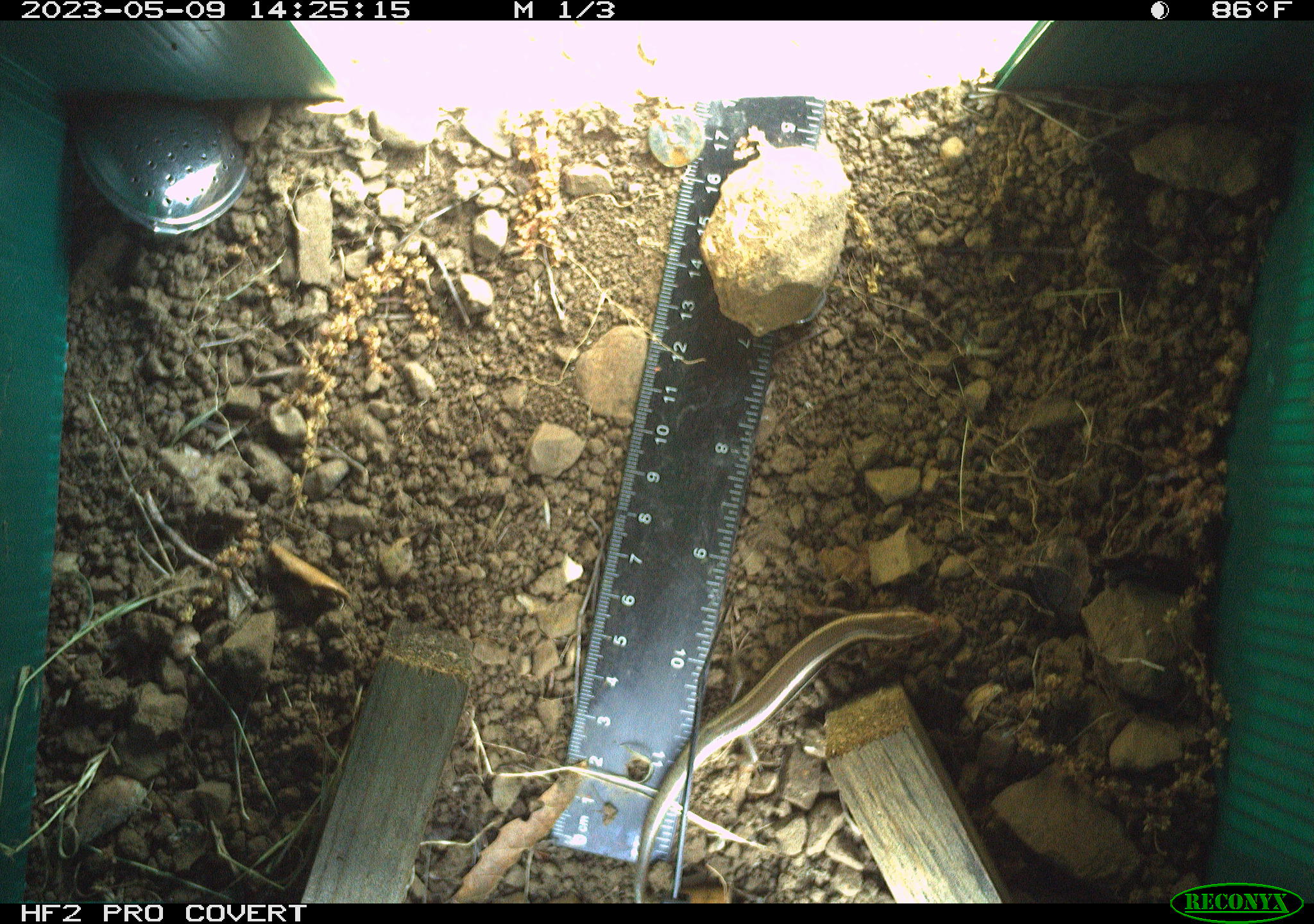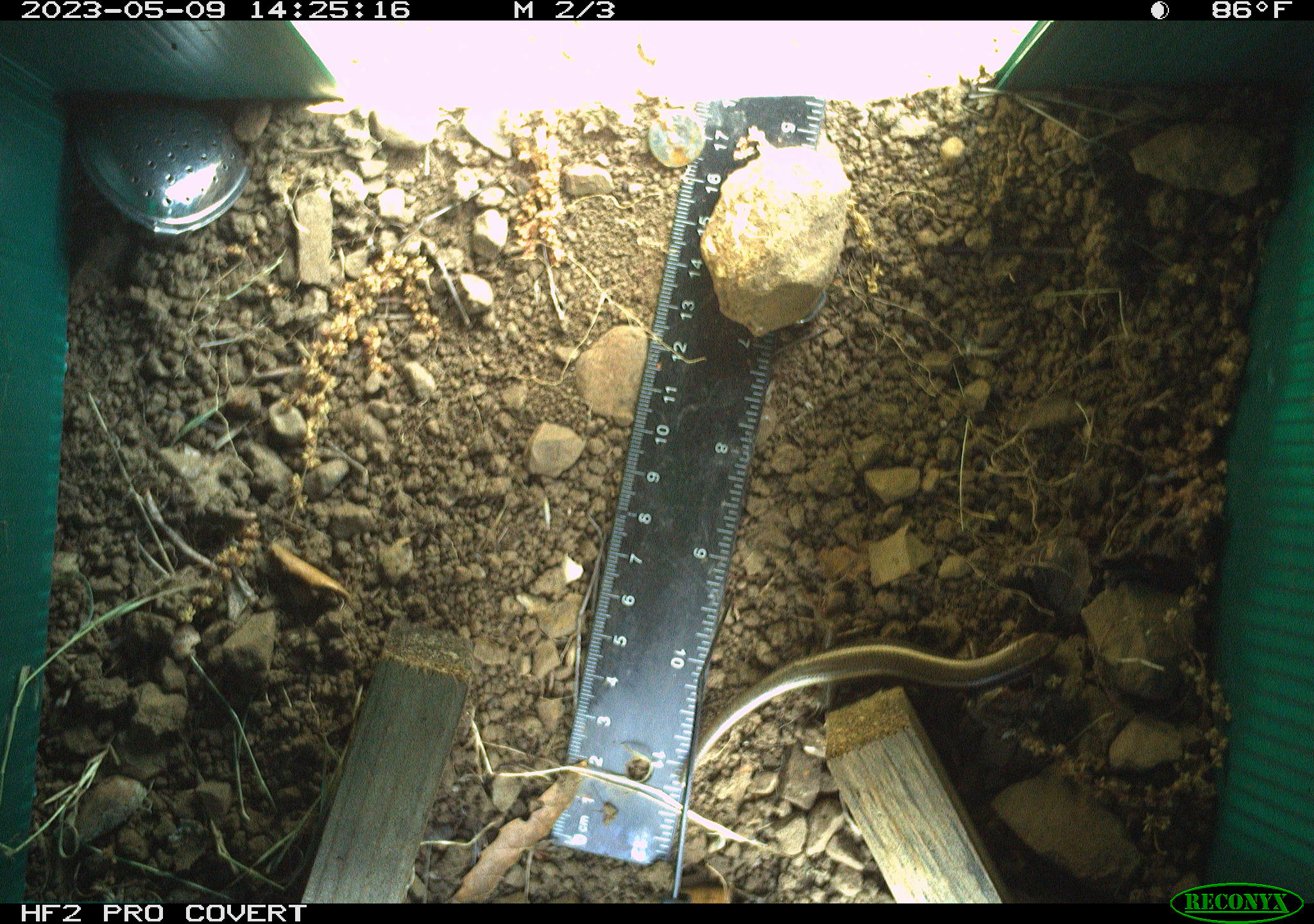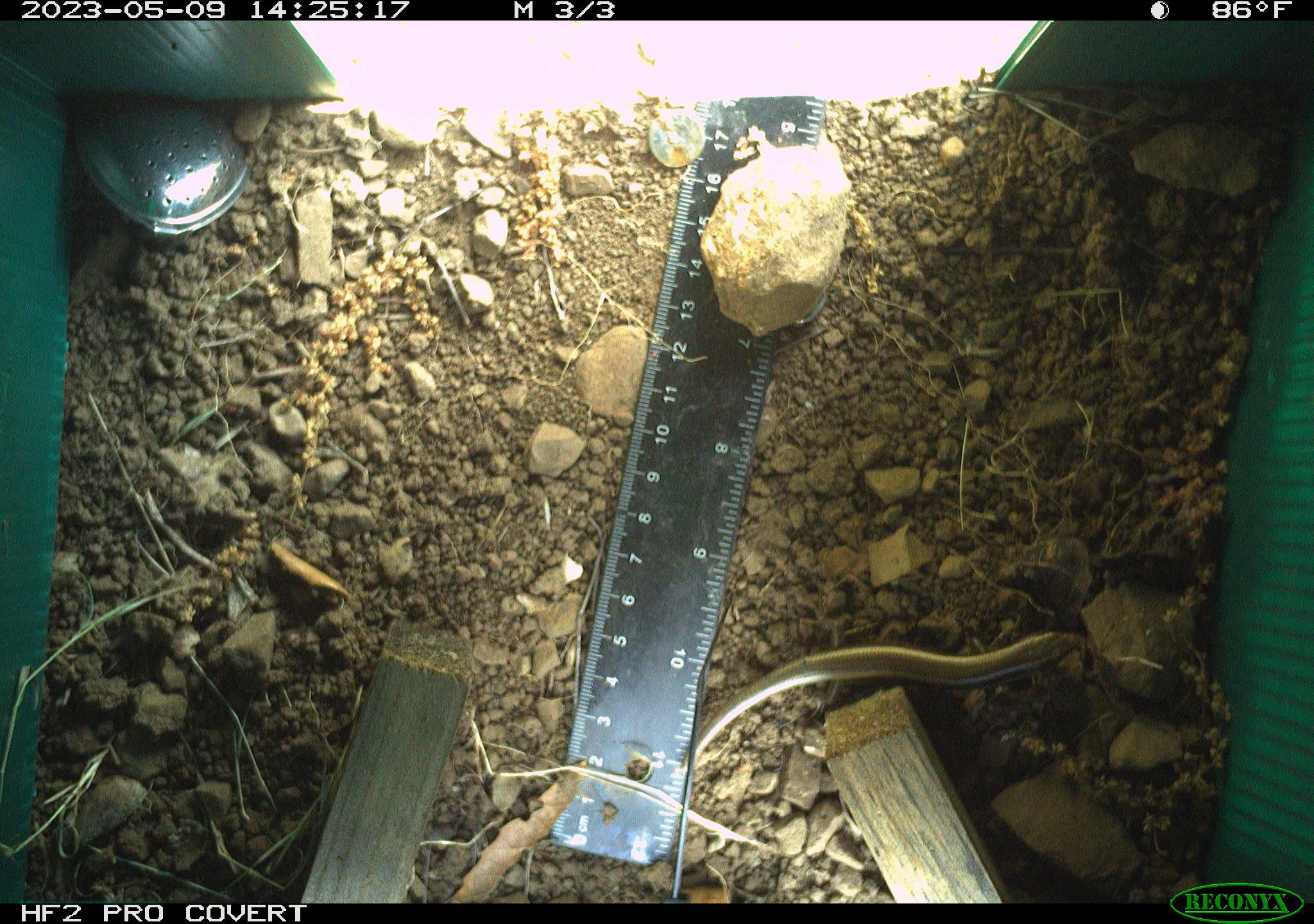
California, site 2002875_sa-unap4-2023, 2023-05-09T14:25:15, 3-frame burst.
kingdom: Animalia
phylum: Chordata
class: Reptilia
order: Squamata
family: Scincidae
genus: Plestiodon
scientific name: Plestiodon skiltonianus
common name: western skink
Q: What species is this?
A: Western skink (Plestiodon skiltonianus).